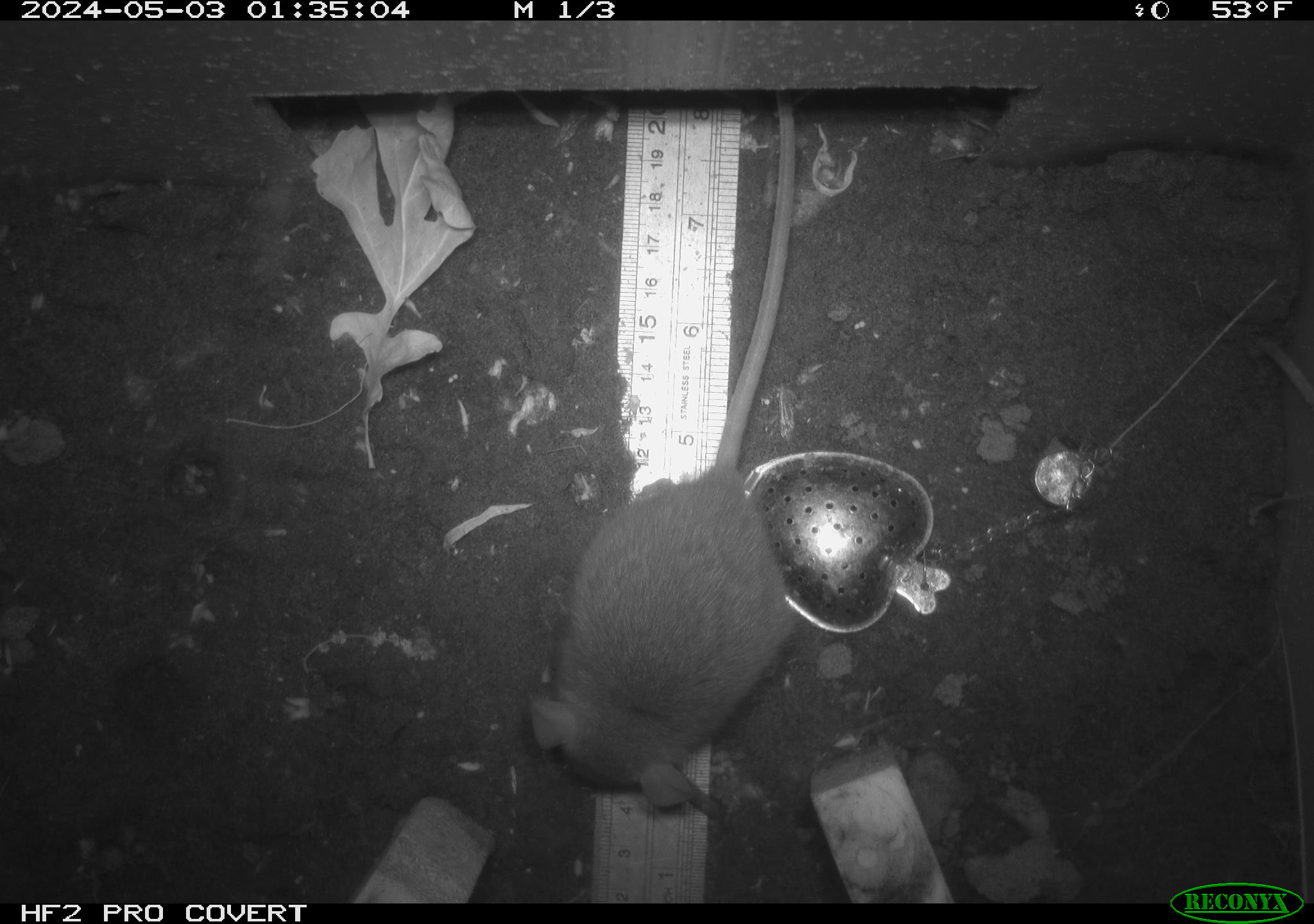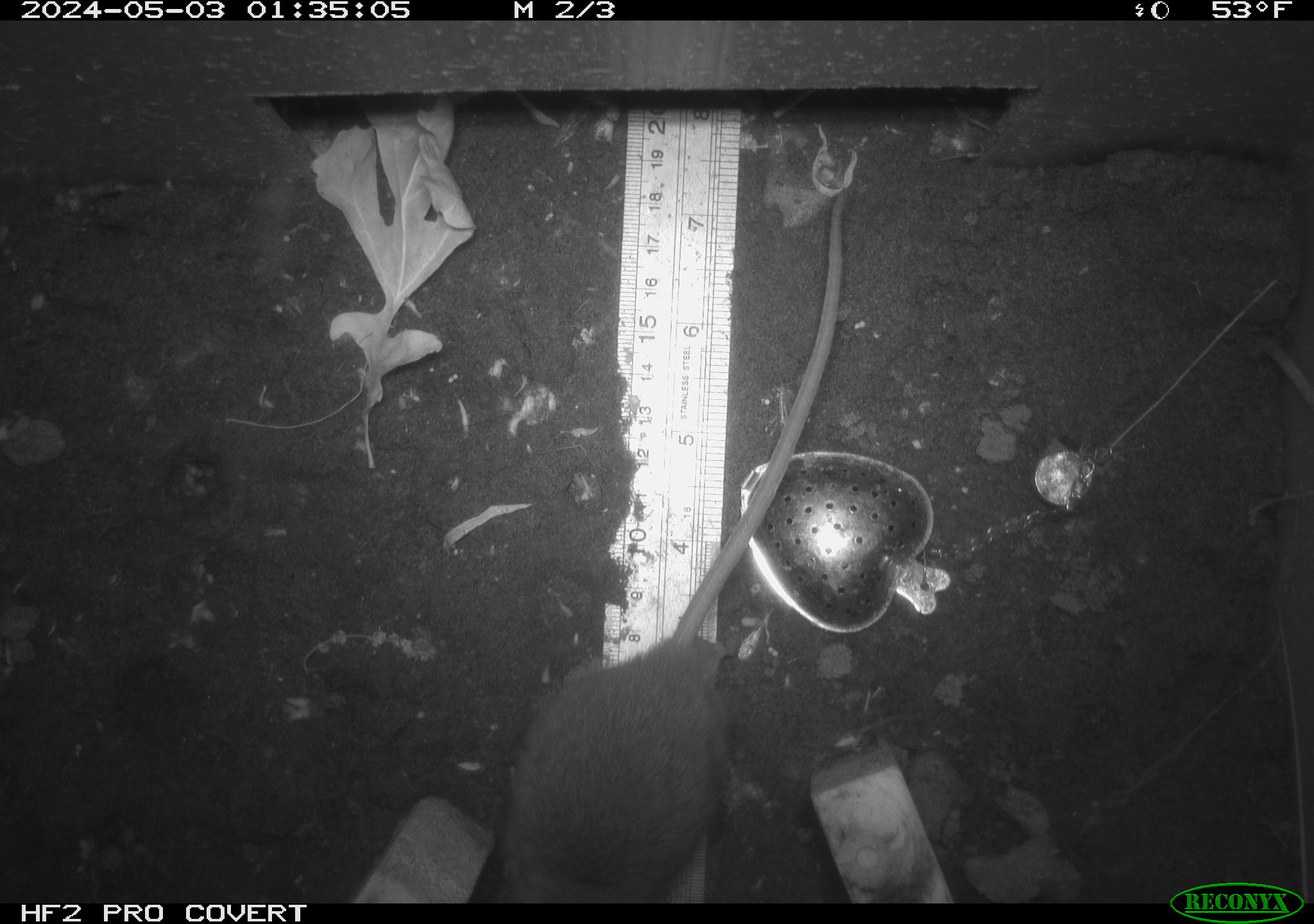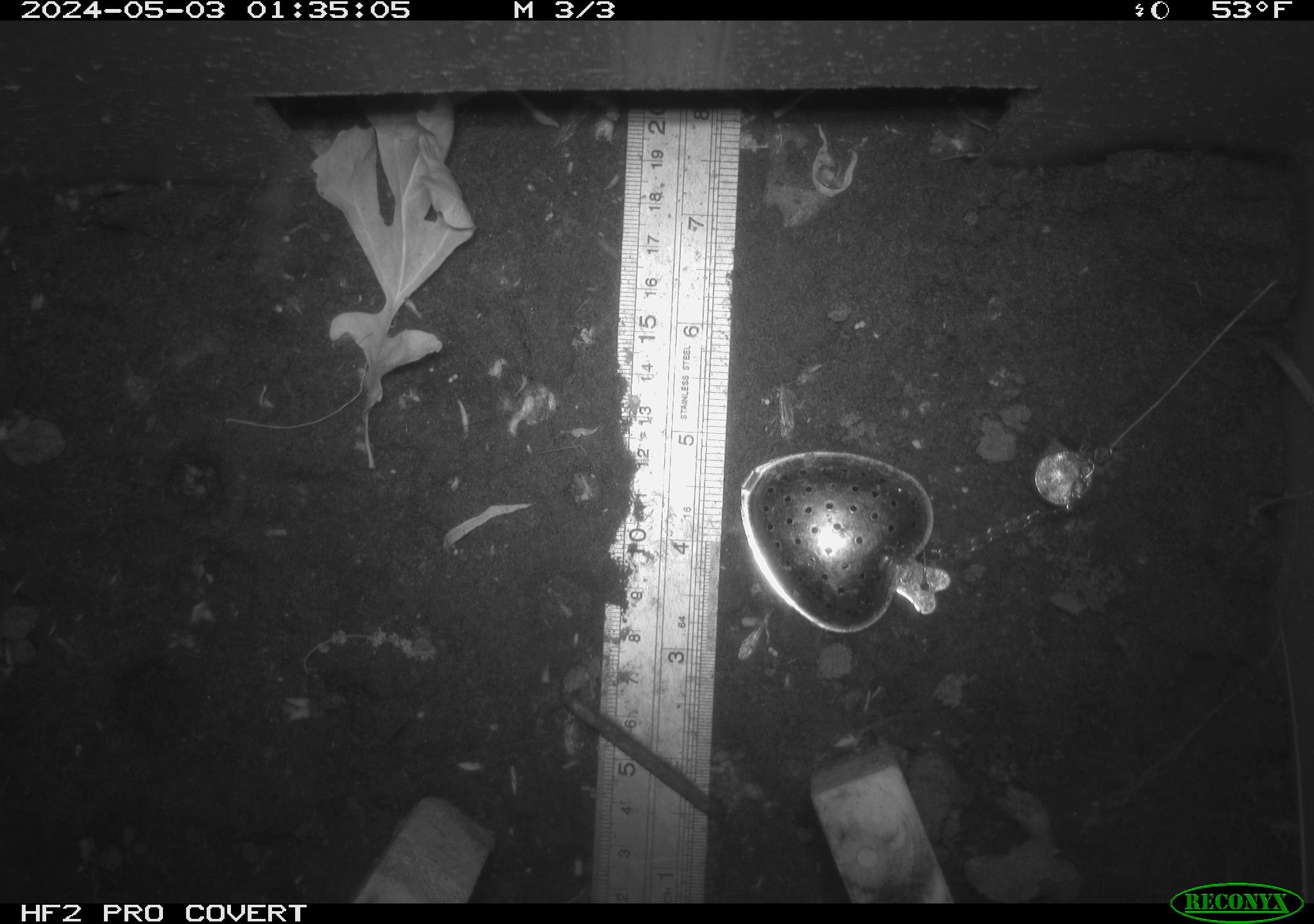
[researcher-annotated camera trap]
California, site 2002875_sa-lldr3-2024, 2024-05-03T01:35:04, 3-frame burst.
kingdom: Animalia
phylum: Chordata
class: Mammalia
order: Rodentia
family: Muridae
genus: Rattus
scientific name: Rattus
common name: rat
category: rattus species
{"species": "rattus species (rat) (Rattus)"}